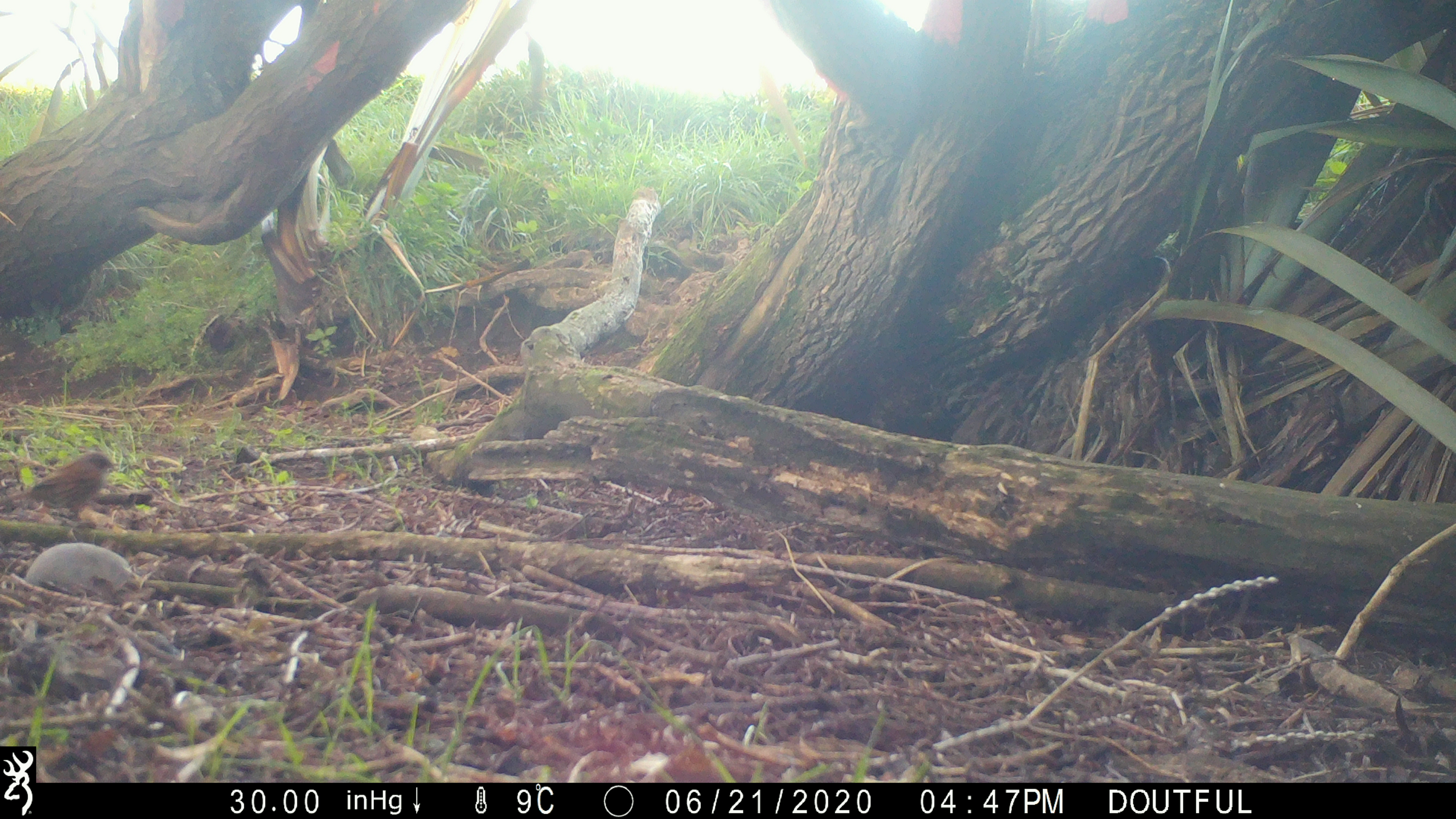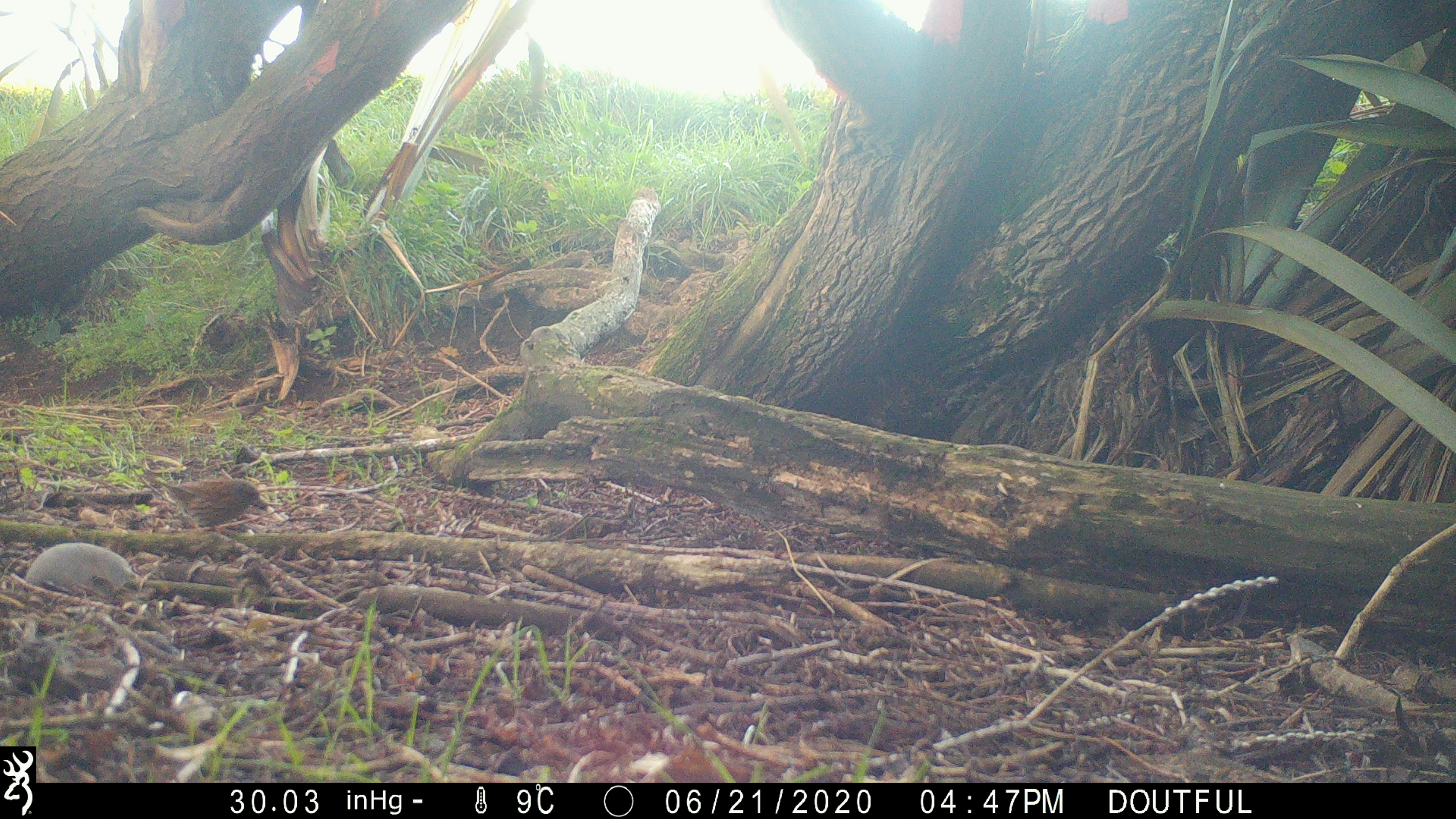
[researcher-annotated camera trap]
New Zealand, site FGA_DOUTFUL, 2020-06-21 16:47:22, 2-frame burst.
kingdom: Animalia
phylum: Chordata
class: Aves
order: Passeriformes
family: Prunellidae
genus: Prunella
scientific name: Prunella modularis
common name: dunnock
Dunnock (Prunella modularis).